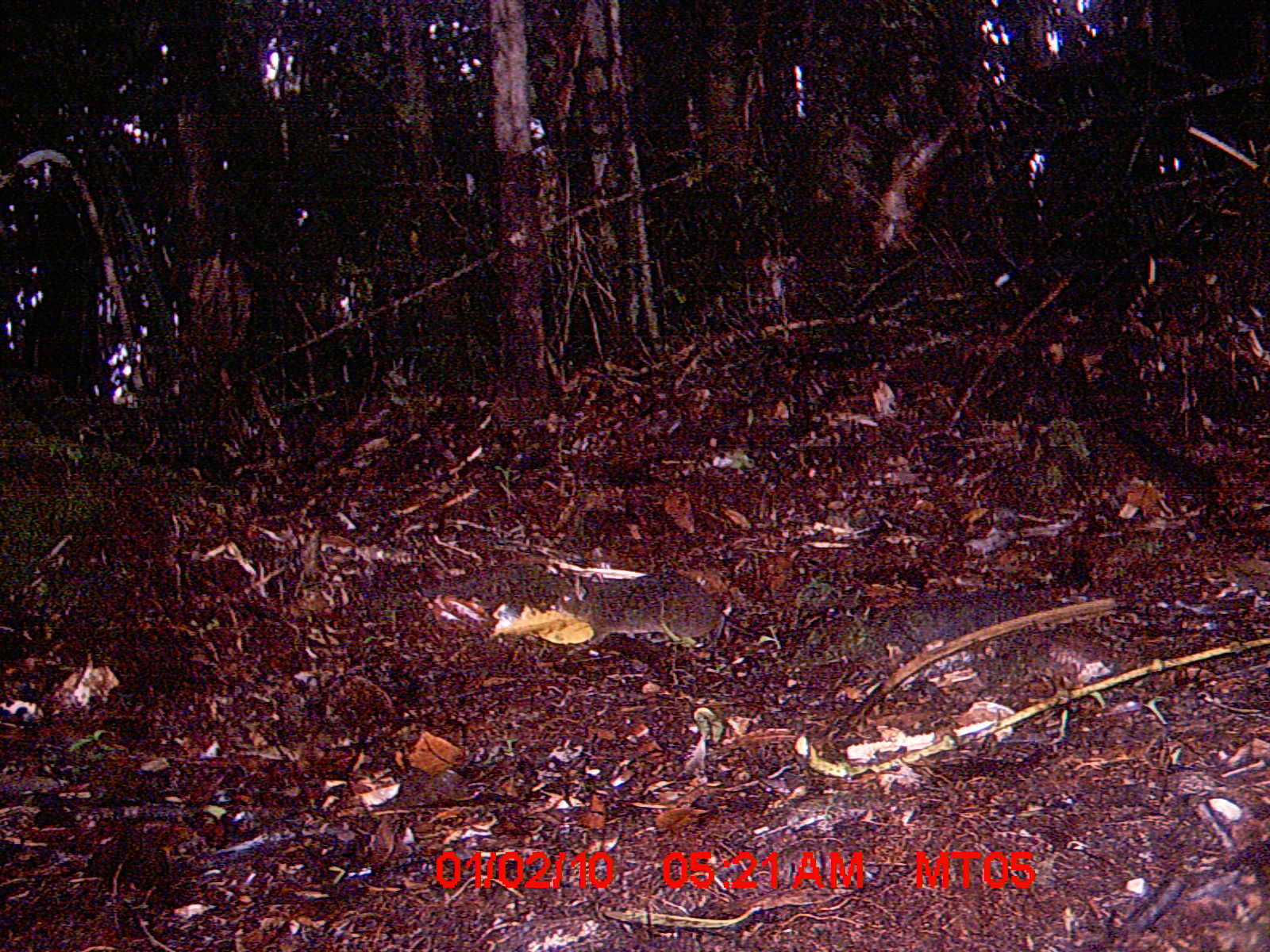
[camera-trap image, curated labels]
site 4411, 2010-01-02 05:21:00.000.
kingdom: Animalia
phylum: Chordata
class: Mammalia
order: Rodentia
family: Nesomyidae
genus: Hypogeomys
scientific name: Hypogeomys antimena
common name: malagasy giant rat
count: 1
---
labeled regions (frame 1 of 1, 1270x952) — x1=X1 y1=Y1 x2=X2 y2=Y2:
hypogeomys antimena: x1=553 y1=572 x2=810 y2=651